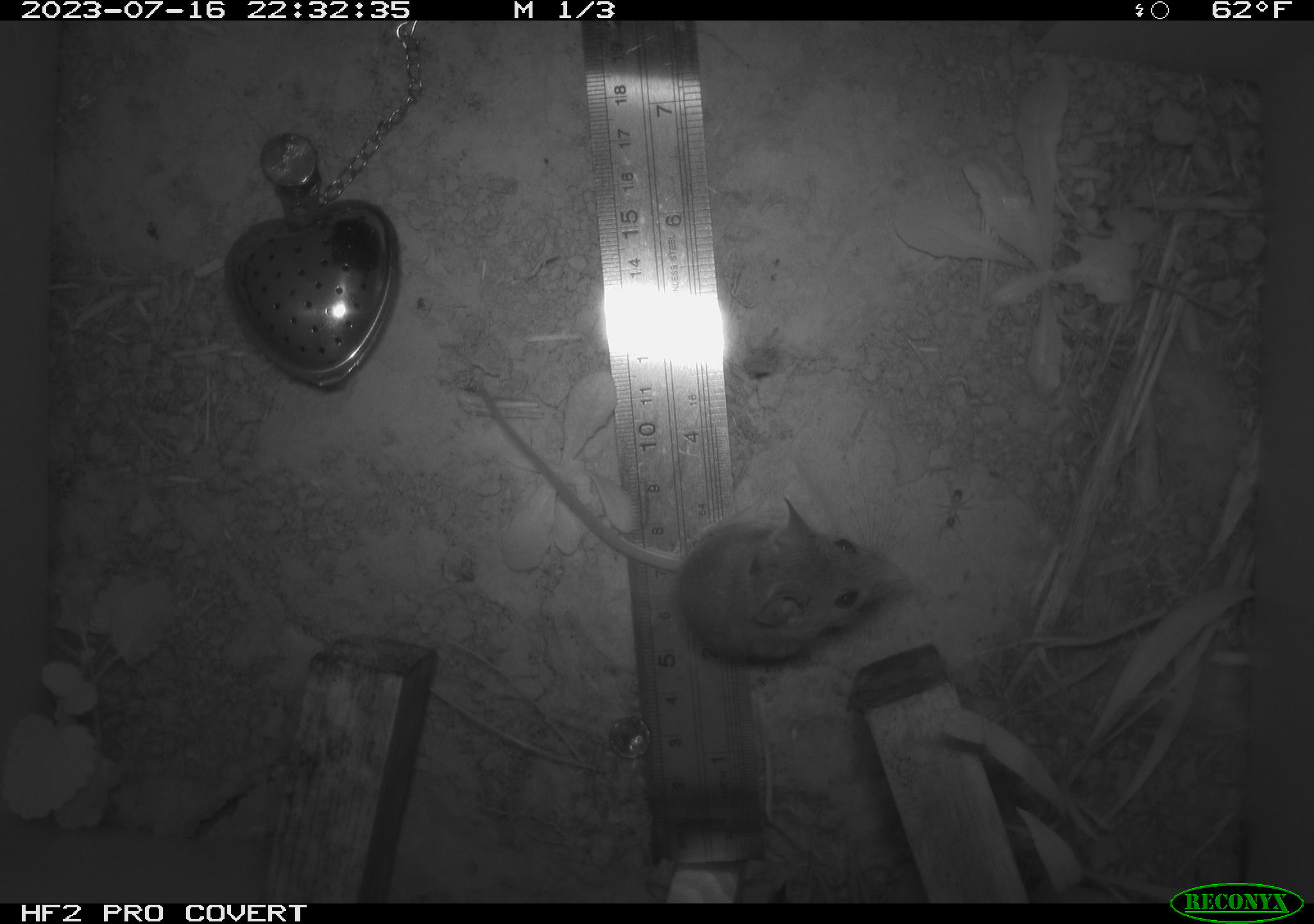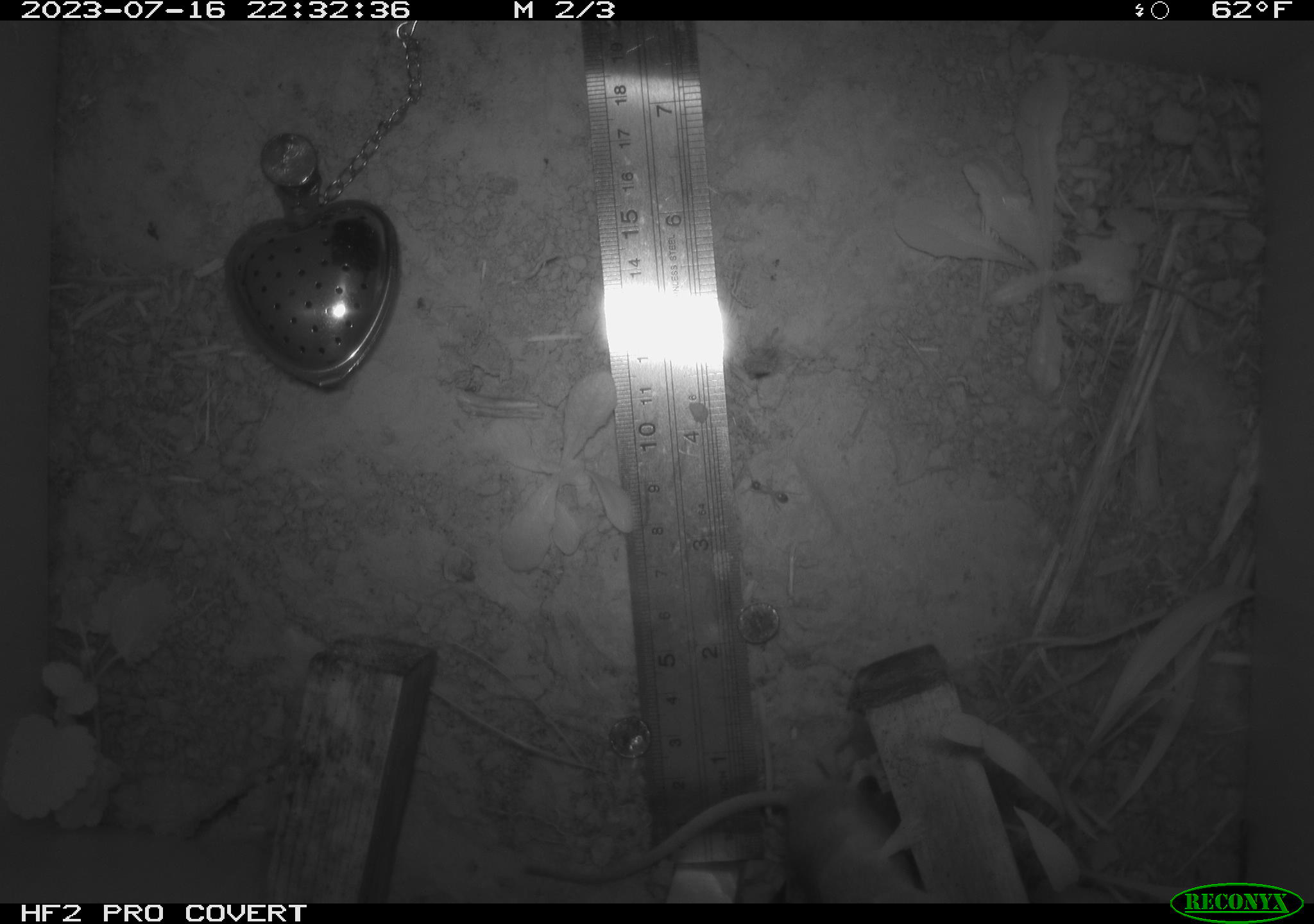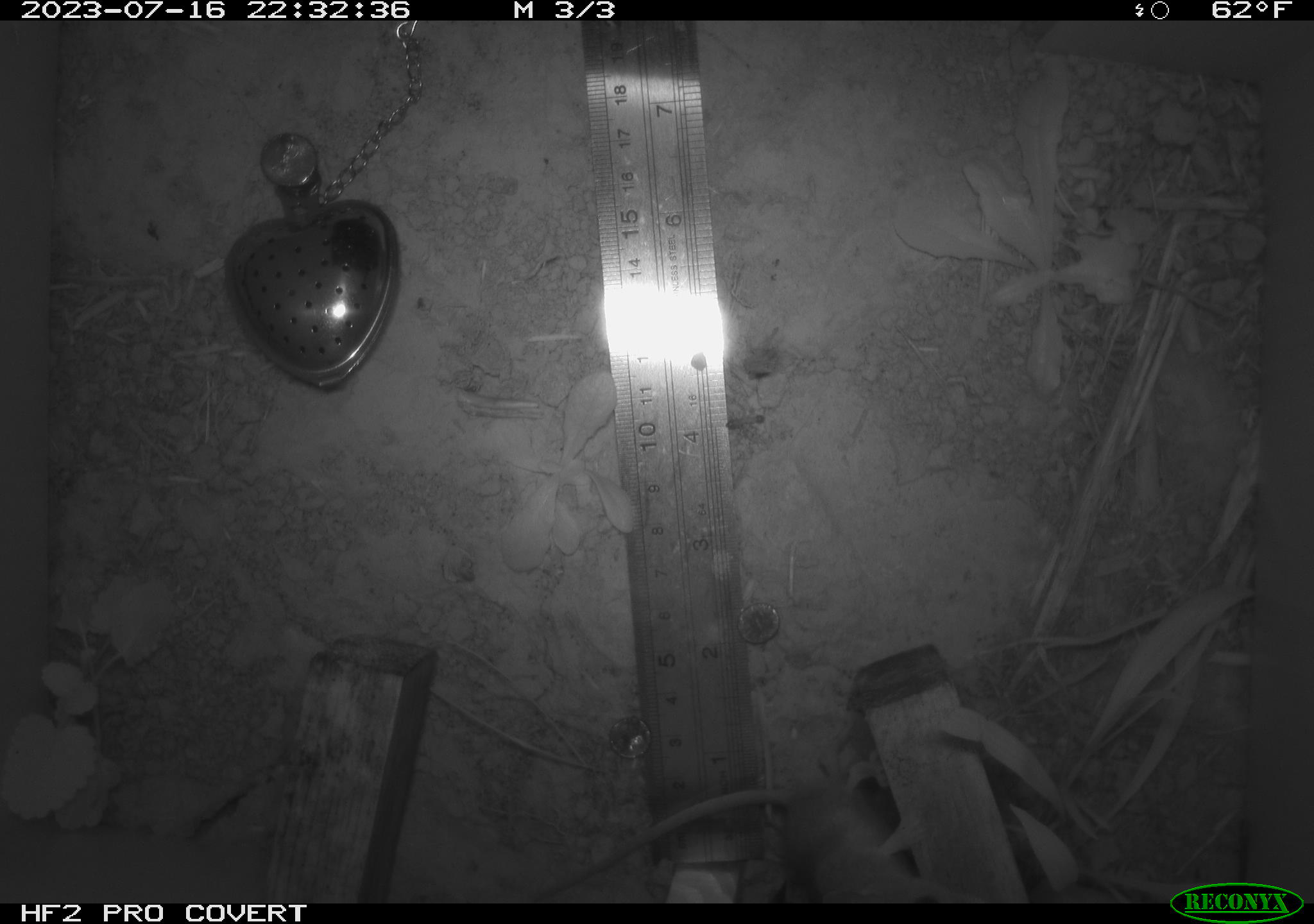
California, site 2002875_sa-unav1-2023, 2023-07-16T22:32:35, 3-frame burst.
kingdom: Animalia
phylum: Chordata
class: Mammalia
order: Rodentia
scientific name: Rodentia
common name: mouse species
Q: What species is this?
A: Mouse species (Rodentia).